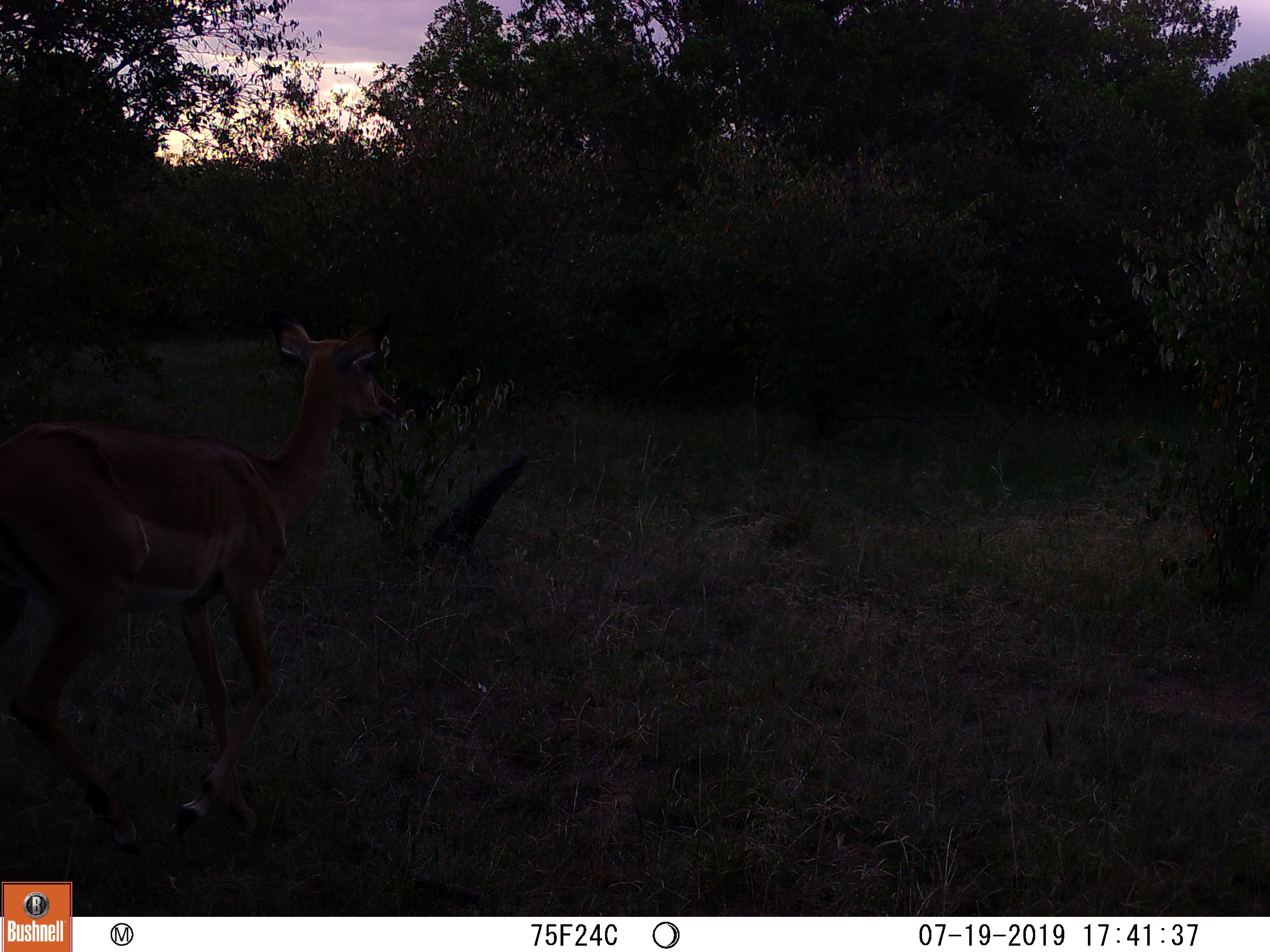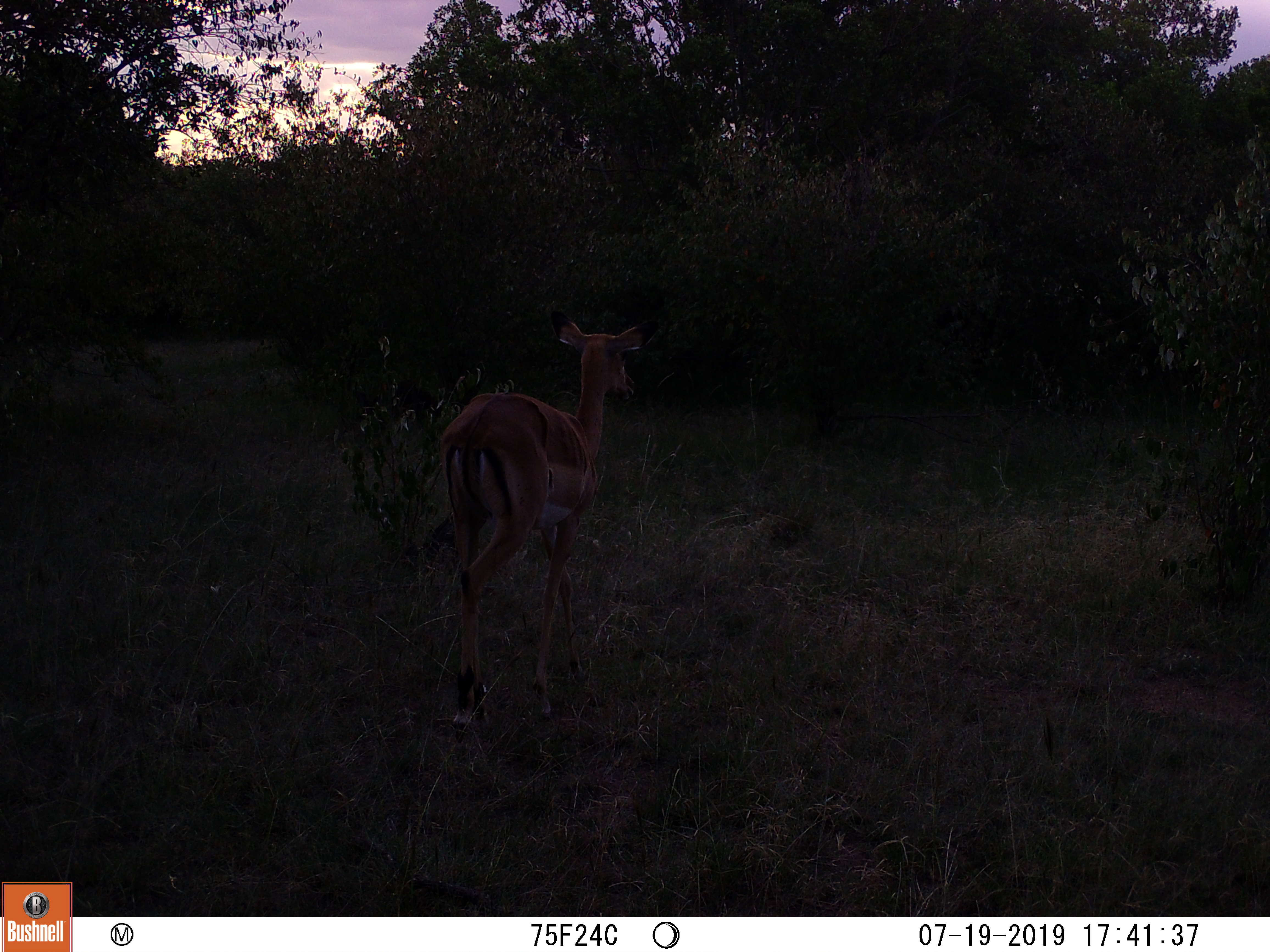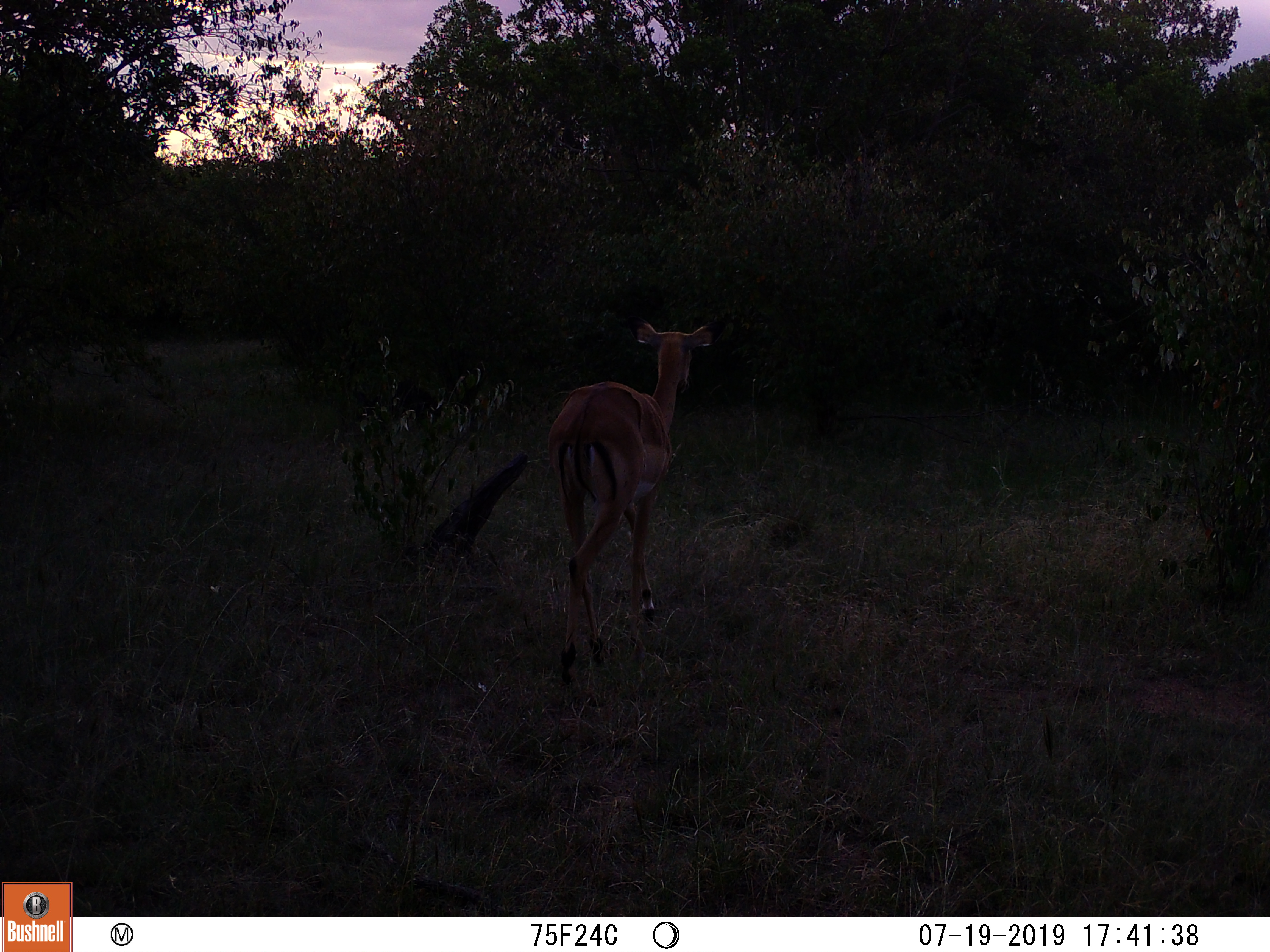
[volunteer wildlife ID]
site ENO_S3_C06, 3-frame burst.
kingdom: Animalia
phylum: Chordata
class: Mammalia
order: Artiodactyla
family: Bovidae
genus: Aepyceros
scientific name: Aepyceros melampus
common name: impala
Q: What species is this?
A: Impala (Aepyceros melampus).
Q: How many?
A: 1.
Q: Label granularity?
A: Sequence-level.